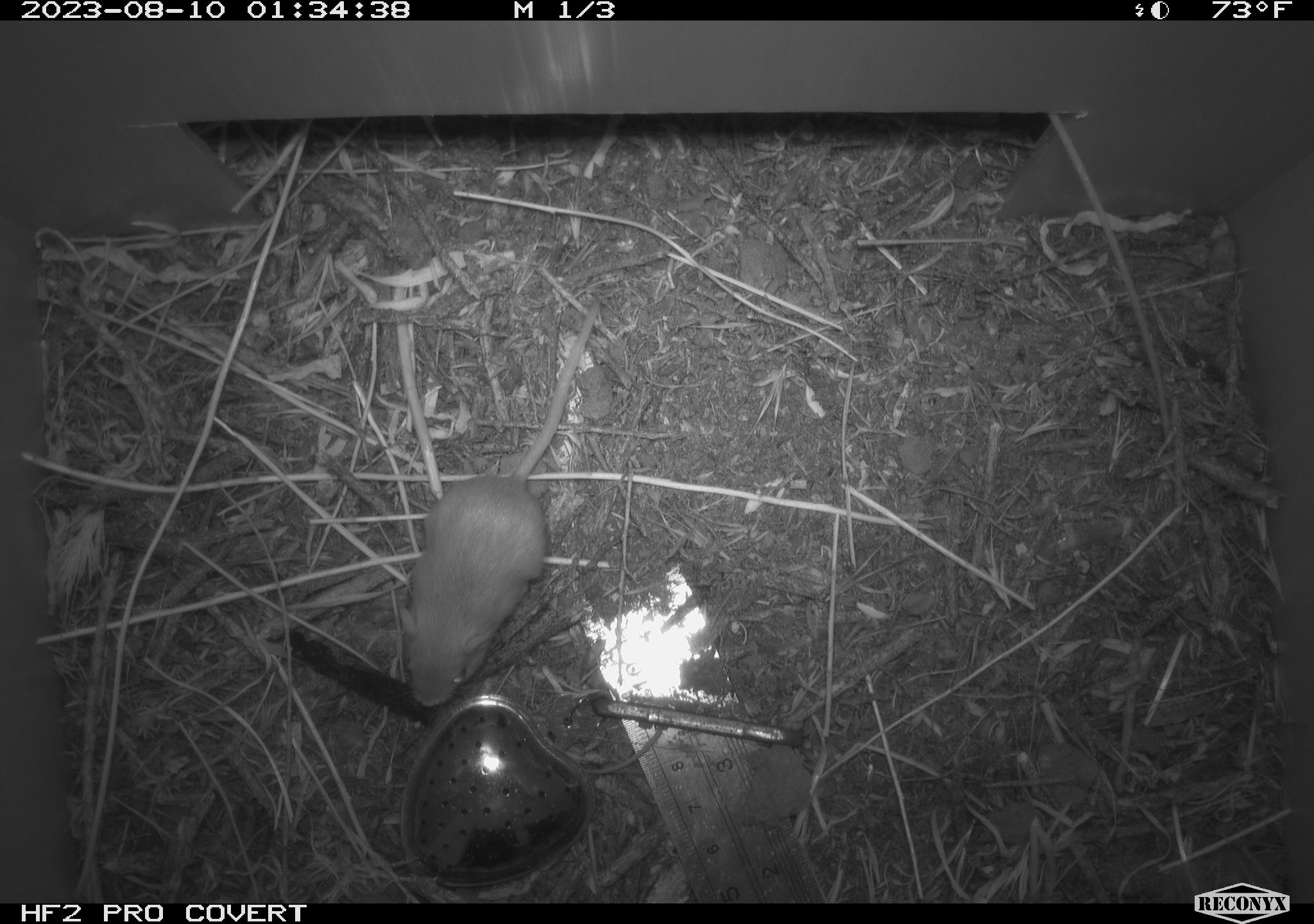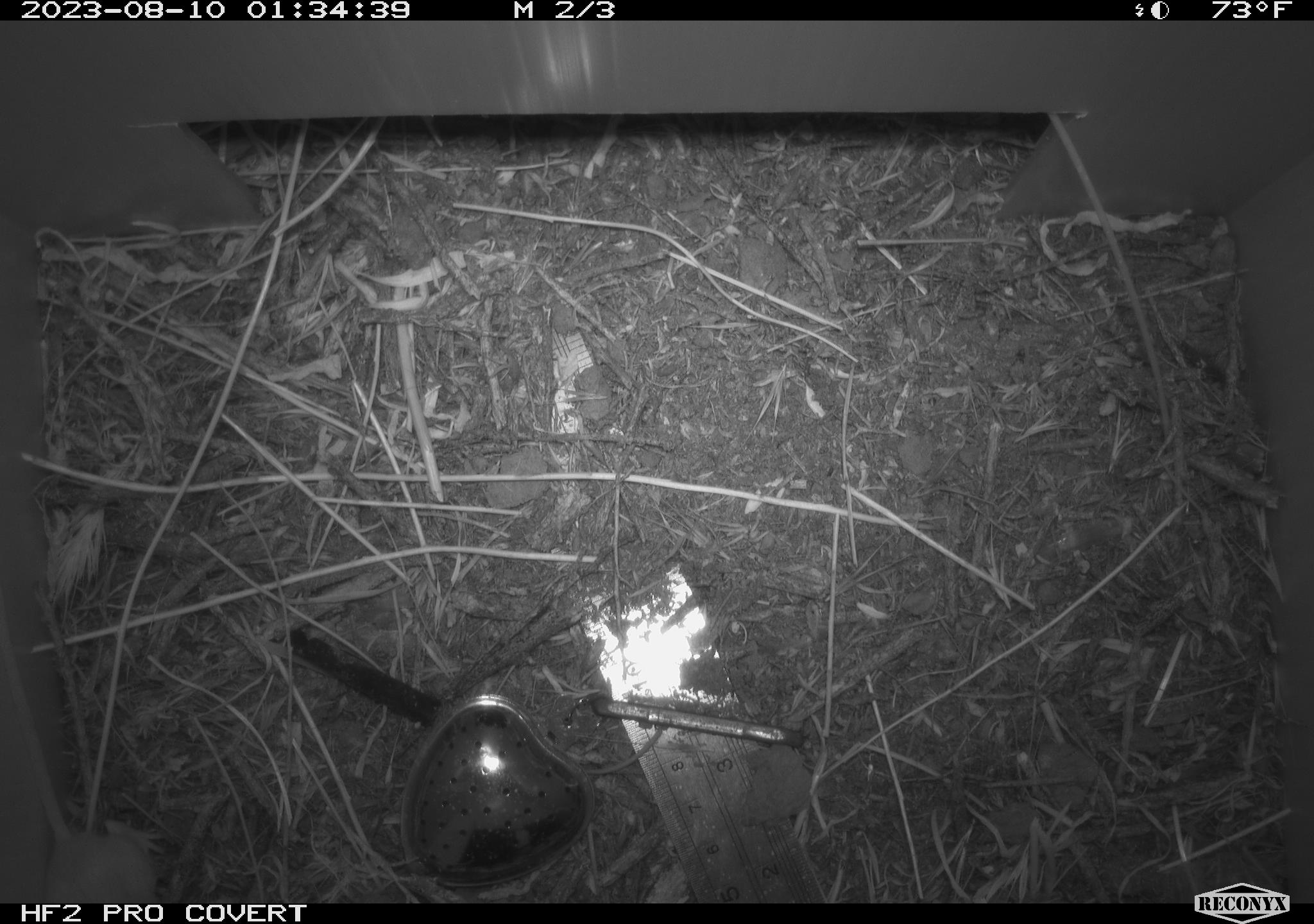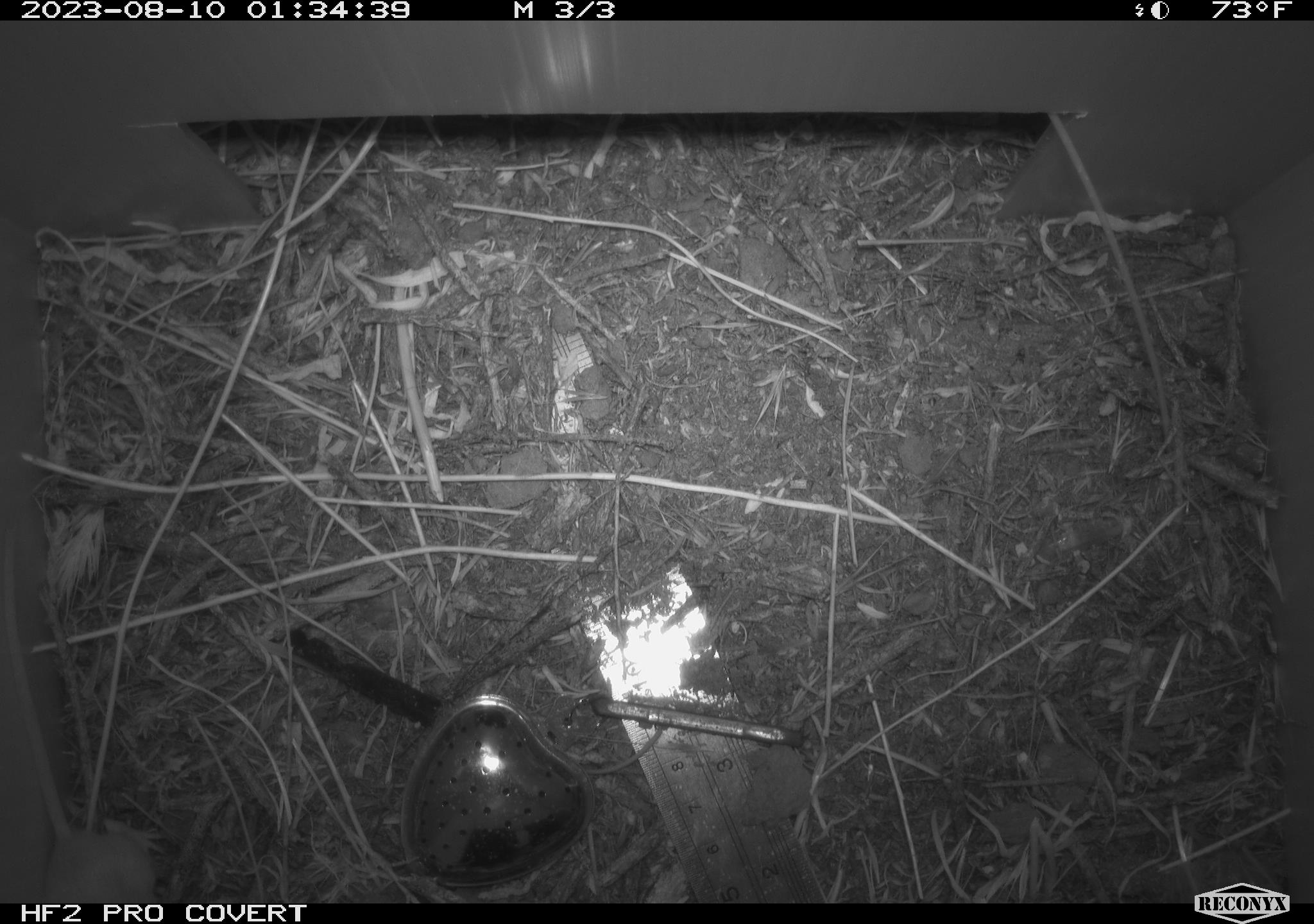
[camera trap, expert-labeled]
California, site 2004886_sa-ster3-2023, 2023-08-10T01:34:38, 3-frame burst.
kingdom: Animalia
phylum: Chordata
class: Mammalia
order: Rodentia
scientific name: Rodentia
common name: mouse species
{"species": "mouse species (Rodentia)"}